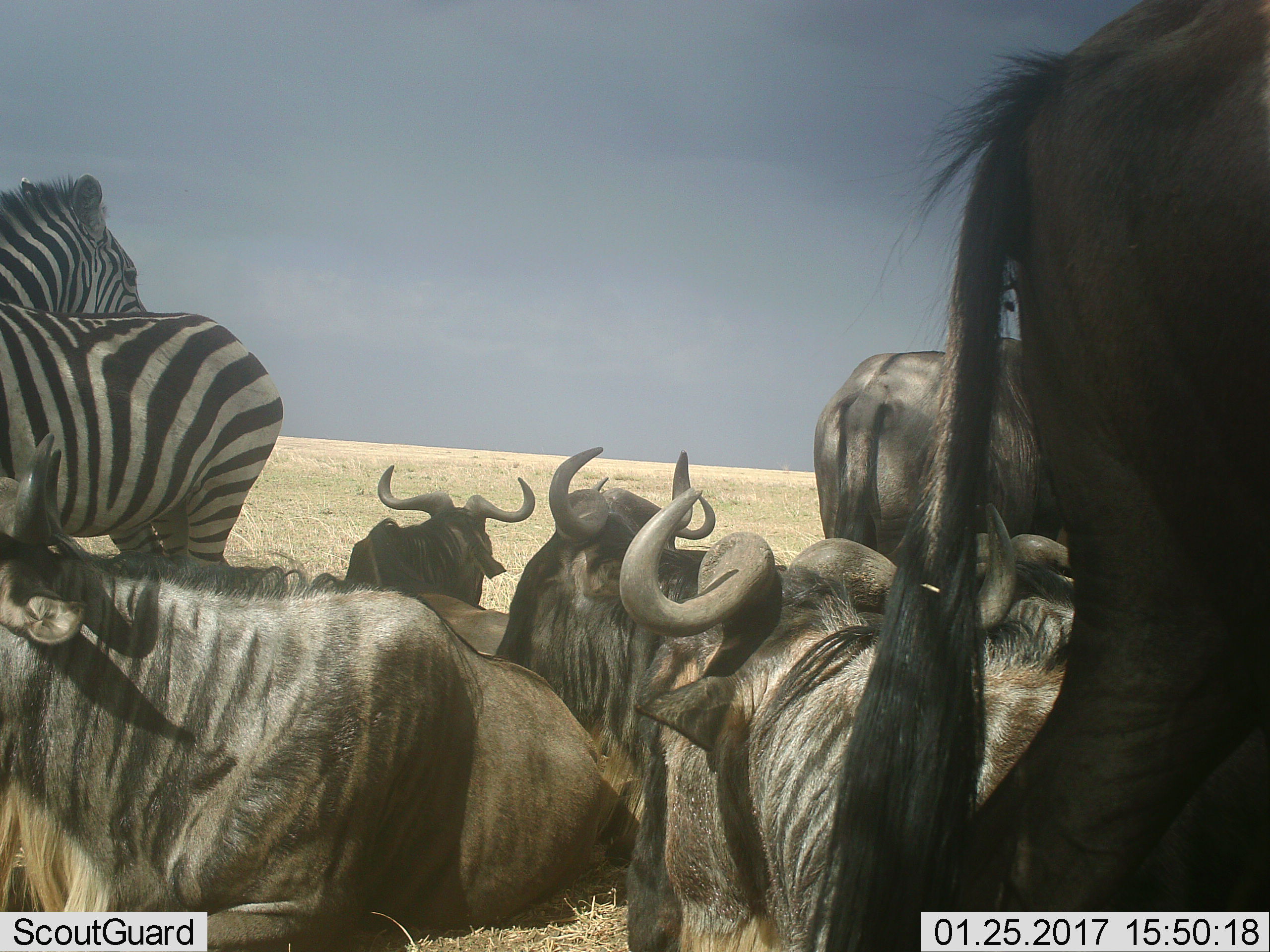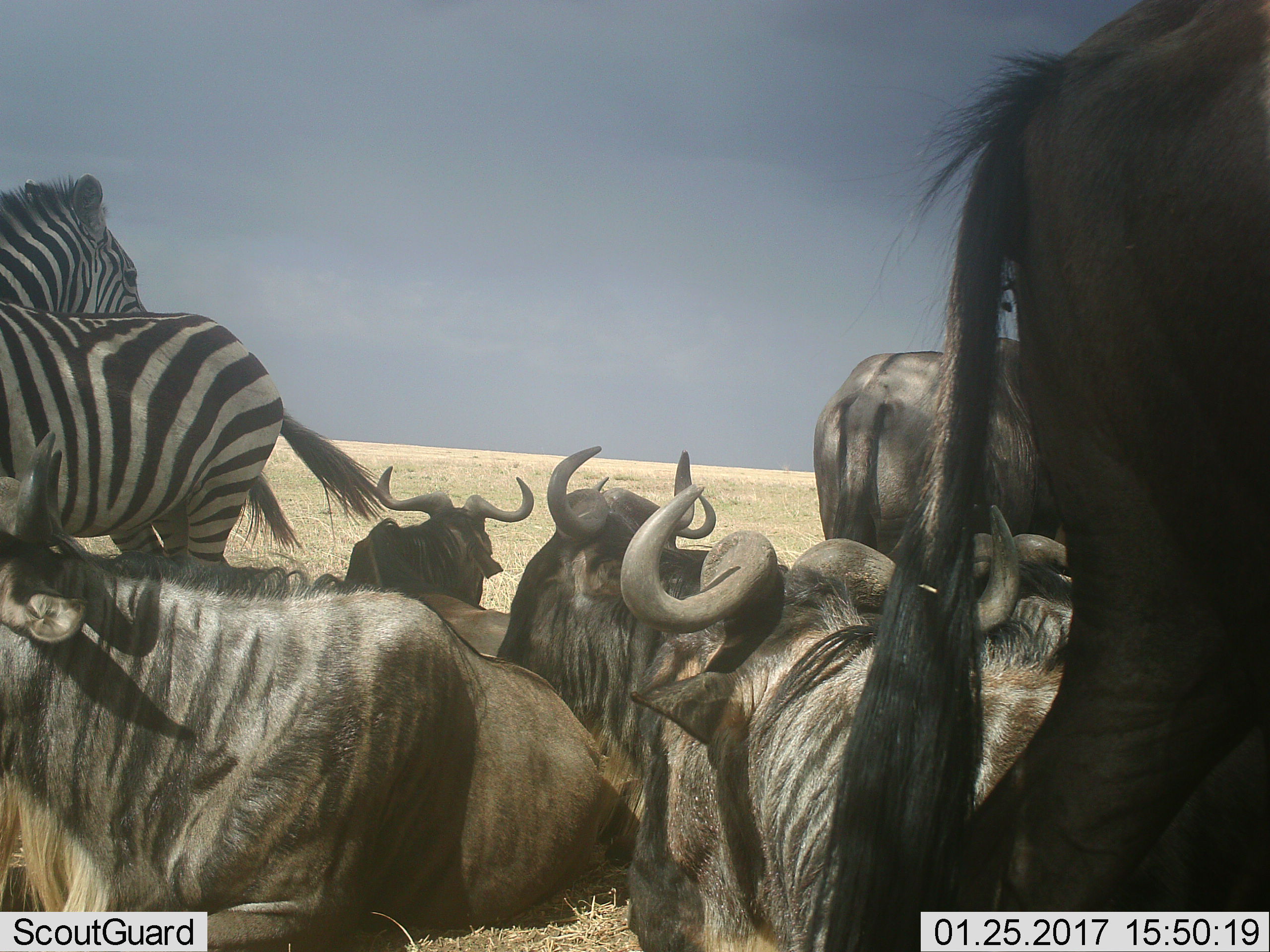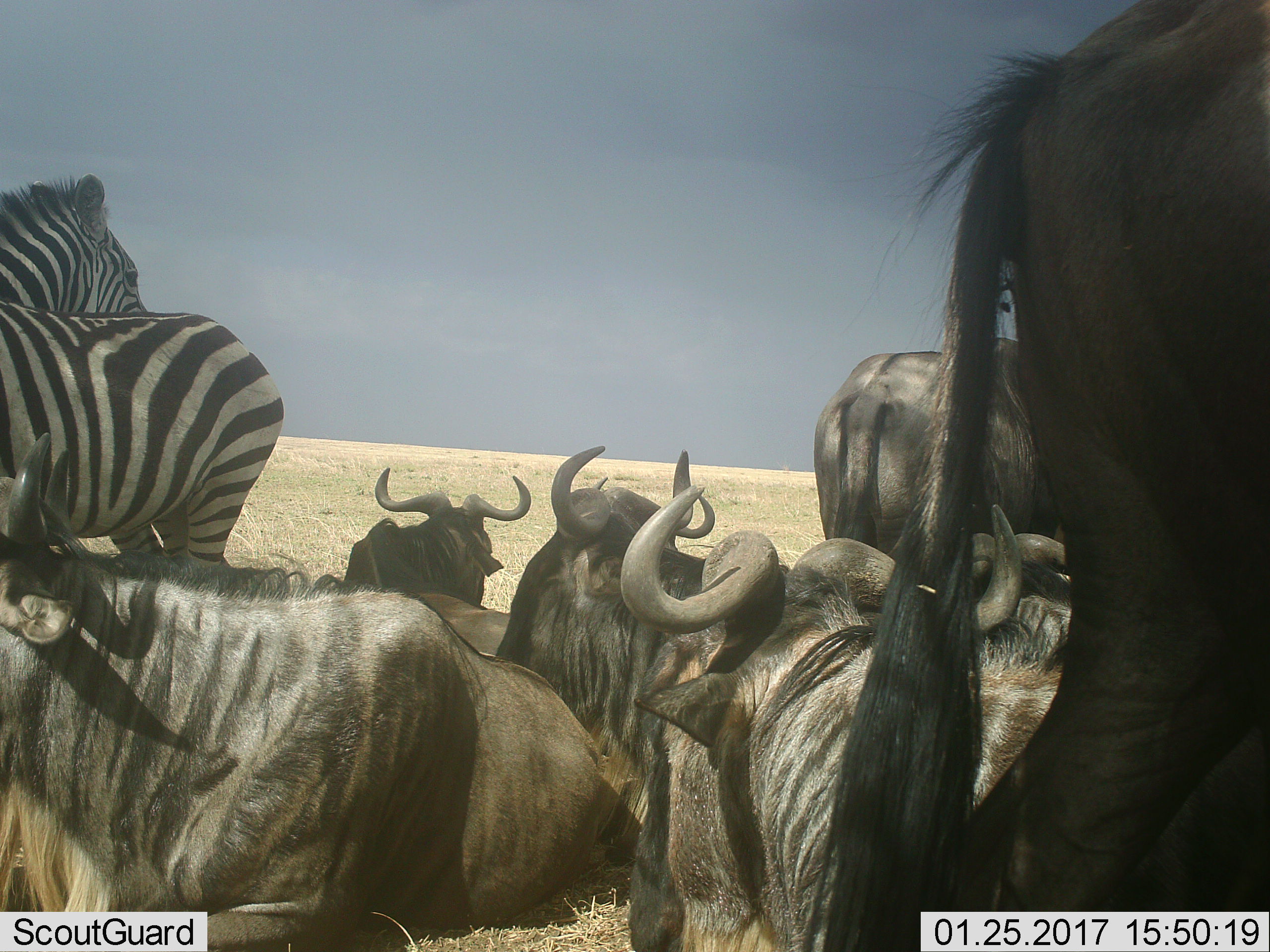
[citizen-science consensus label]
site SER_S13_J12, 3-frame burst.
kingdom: Animalia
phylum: Chordata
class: Mammalia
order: Artiodactyla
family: Bovidae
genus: Connochaetes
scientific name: Connochaetes taurinus taurinus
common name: blue wildebeest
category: wildebeestblue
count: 7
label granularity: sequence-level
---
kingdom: Animalia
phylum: Chordata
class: Mammalia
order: Perissodactyla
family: Equidae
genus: Equus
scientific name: Equus quagga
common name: plains zebra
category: zebraplains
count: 2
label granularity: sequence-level